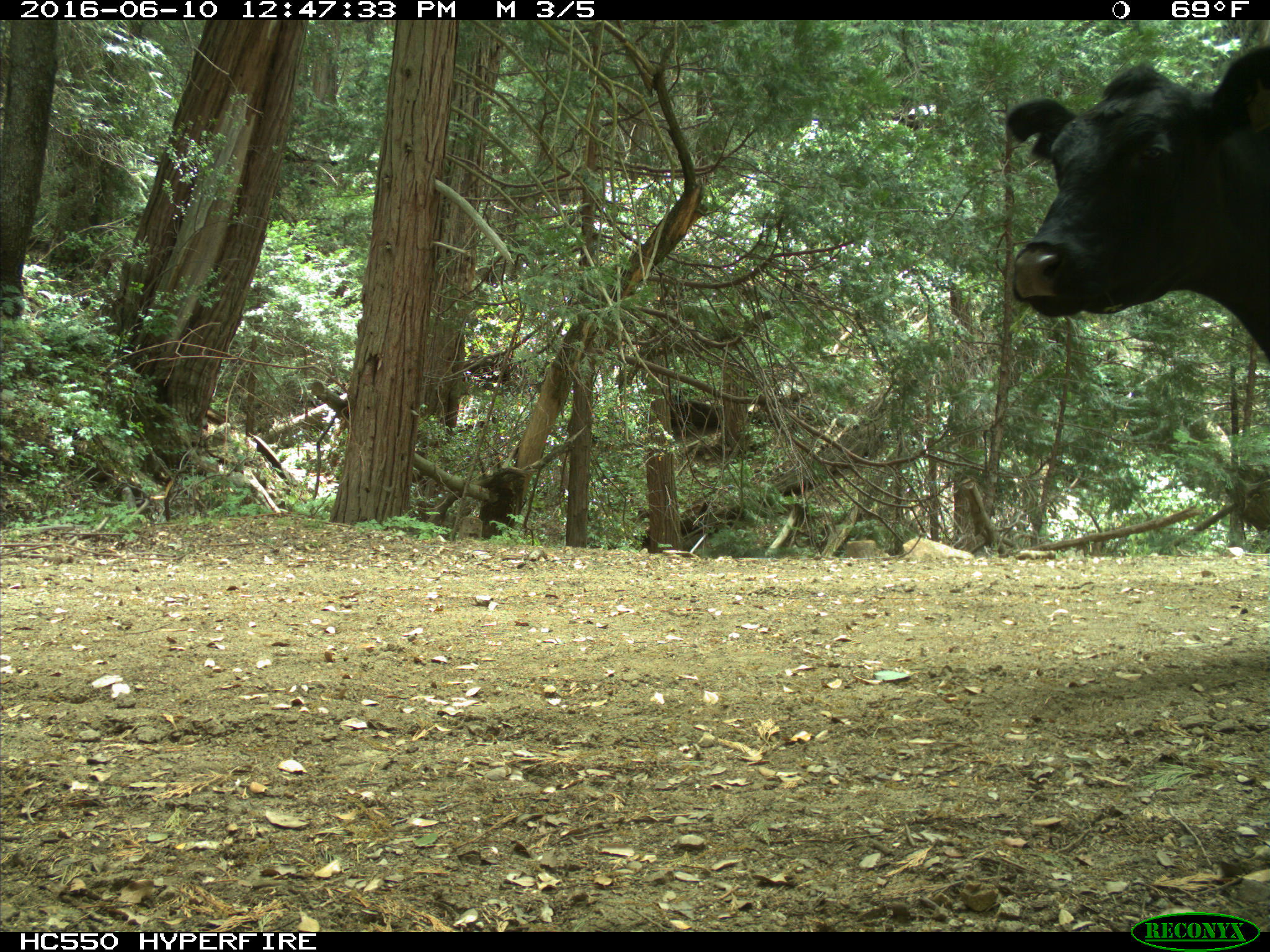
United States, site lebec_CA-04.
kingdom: Animalia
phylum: Chordata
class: Mammalia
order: Artiodactyla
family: Bovidae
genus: Bos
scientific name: Bos taurus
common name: domestic cow